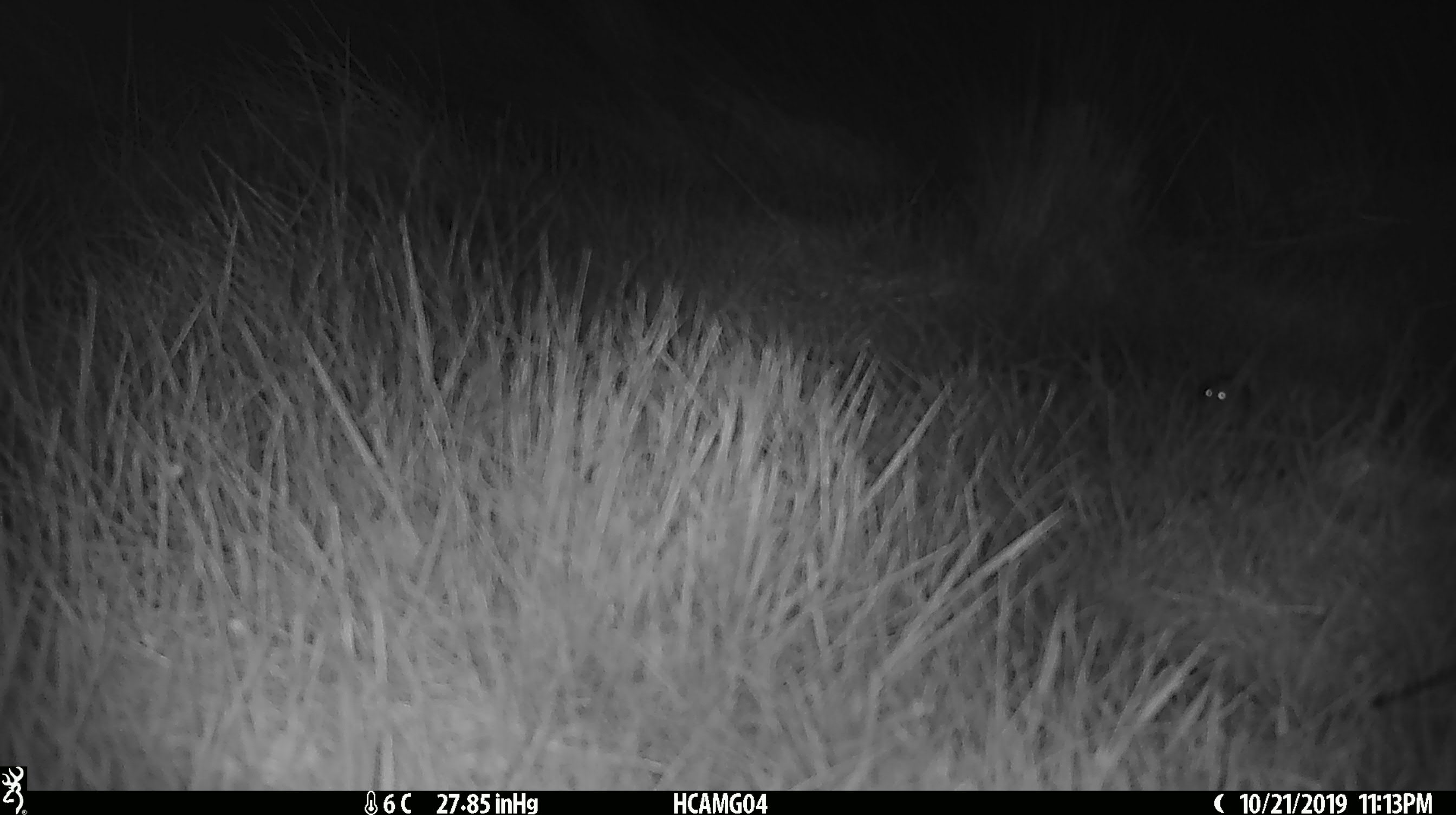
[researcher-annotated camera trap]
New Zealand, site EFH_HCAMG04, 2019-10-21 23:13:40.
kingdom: Animalia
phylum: Chordata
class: Mammalia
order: Rodentia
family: Muridae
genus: Mus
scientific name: Mus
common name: mouse